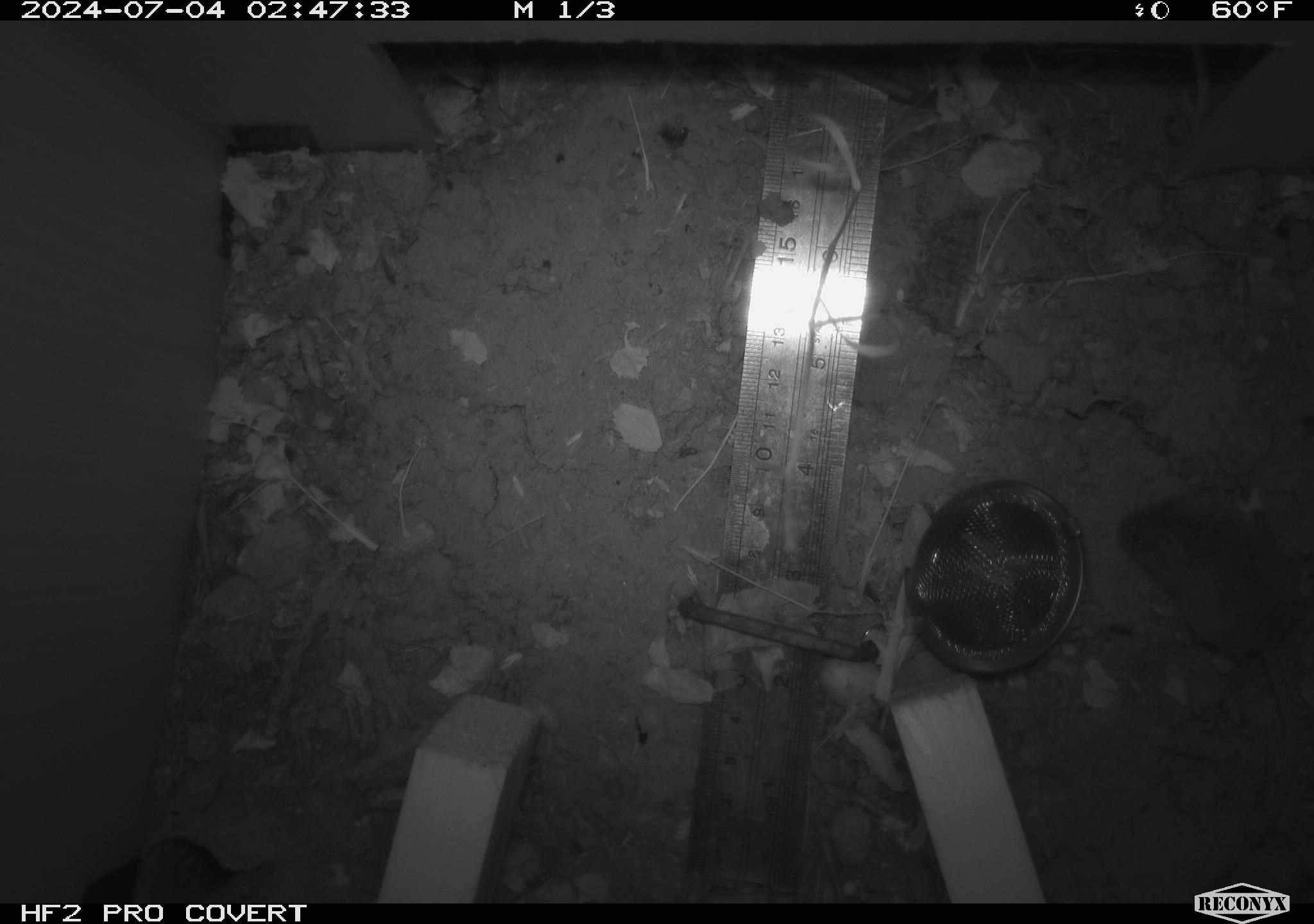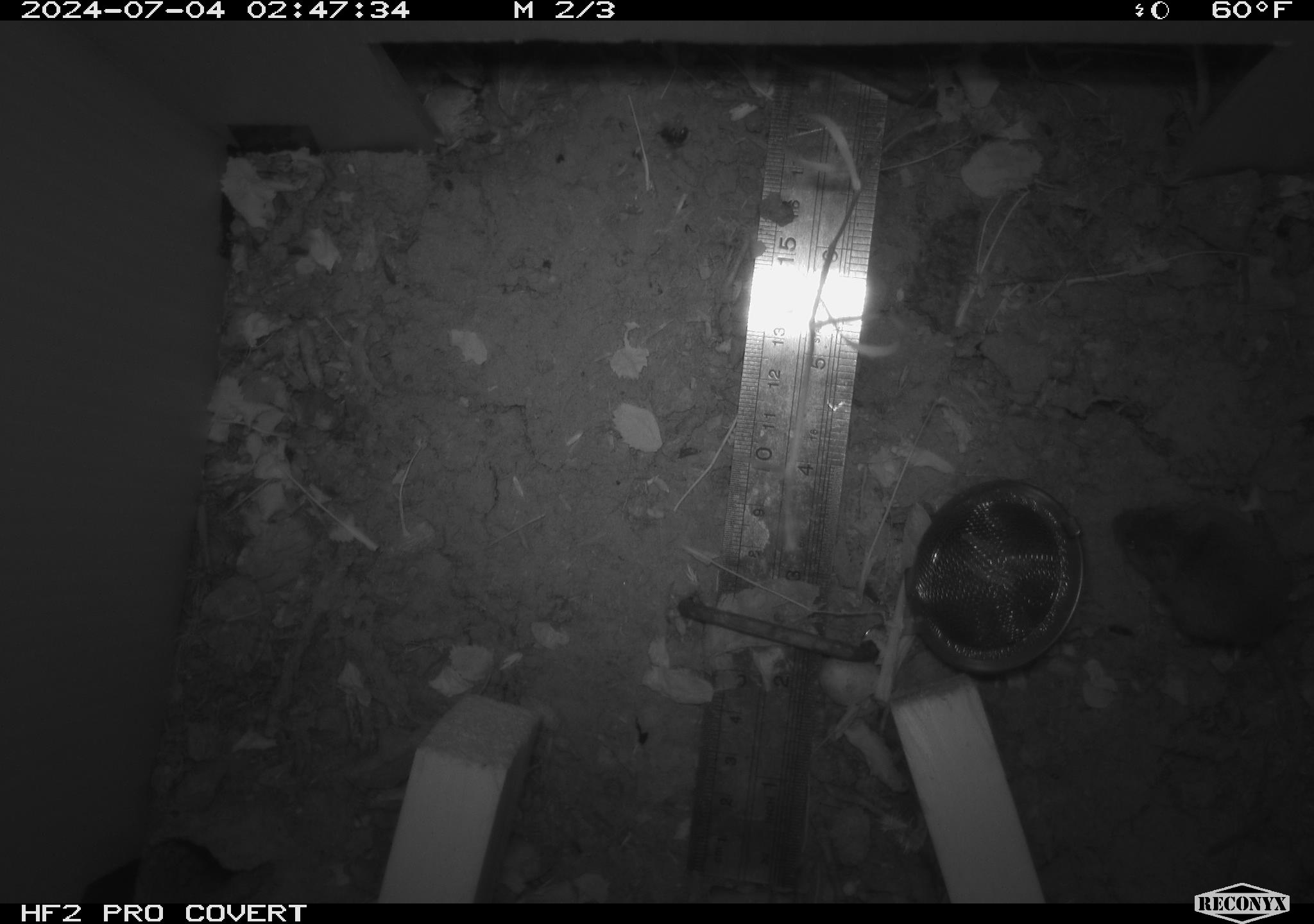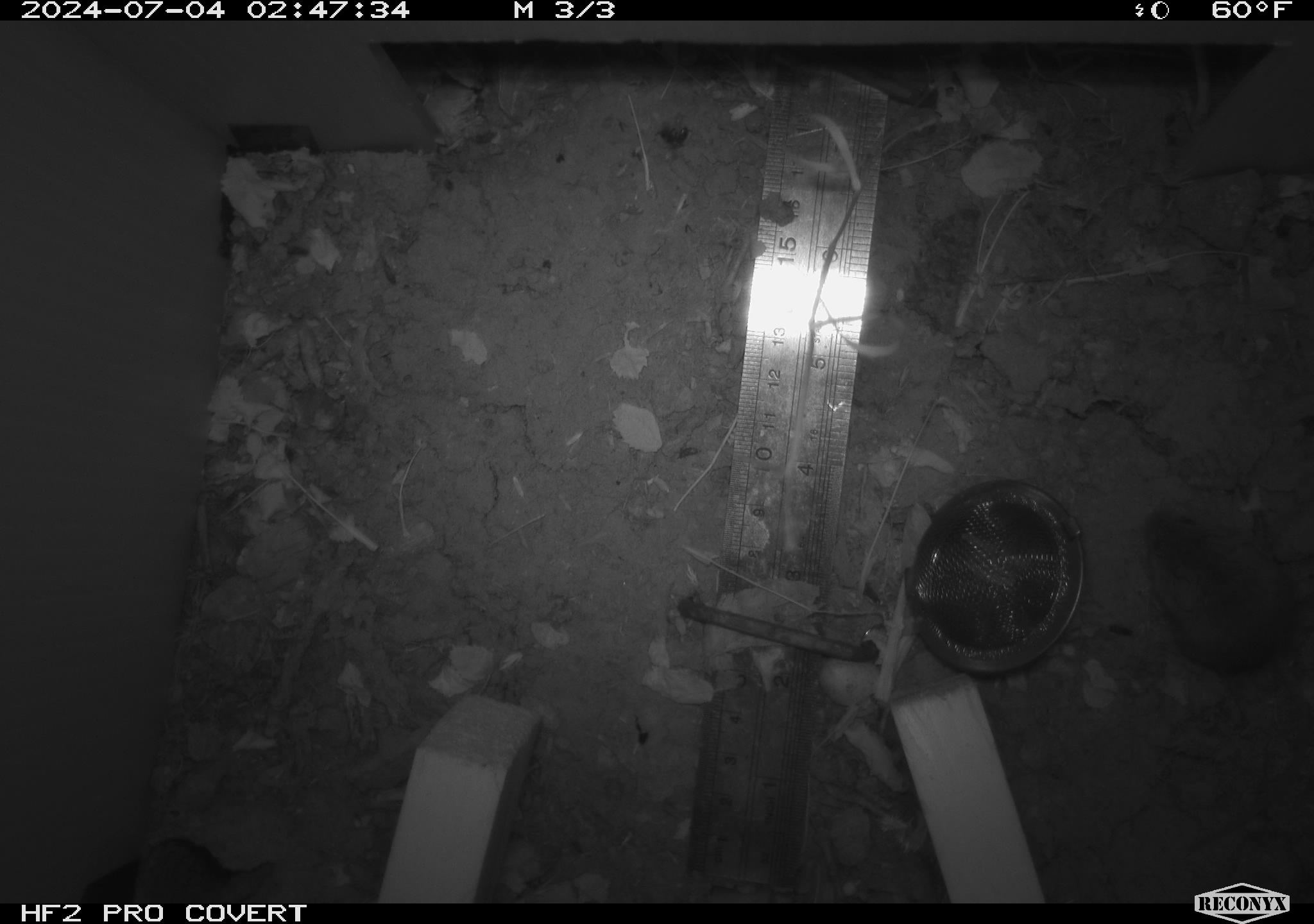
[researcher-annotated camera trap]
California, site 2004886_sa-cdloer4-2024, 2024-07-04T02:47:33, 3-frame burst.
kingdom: Animalia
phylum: Chordata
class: Mammalia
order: Rodentia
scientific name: Rodentia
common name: rodent